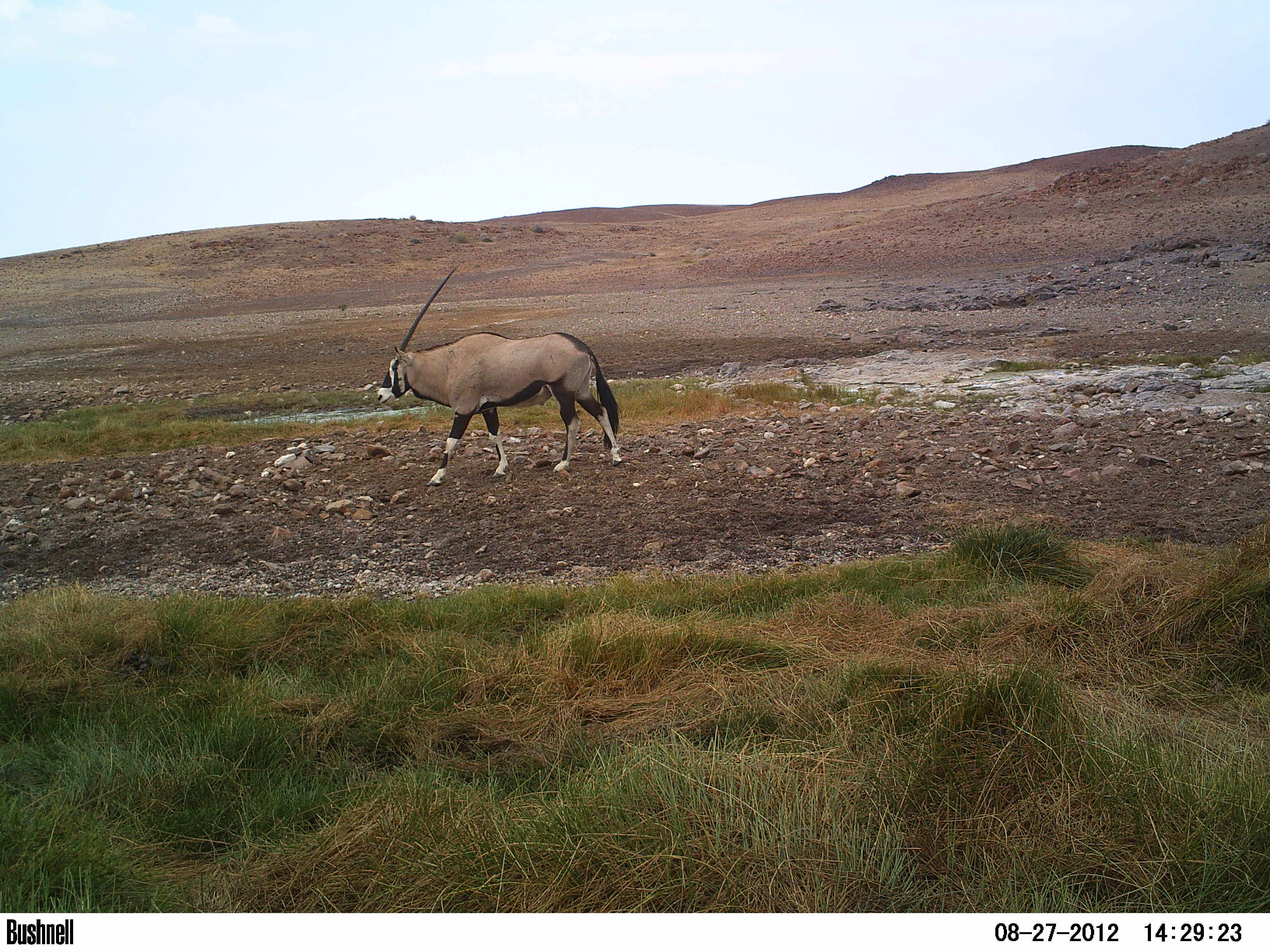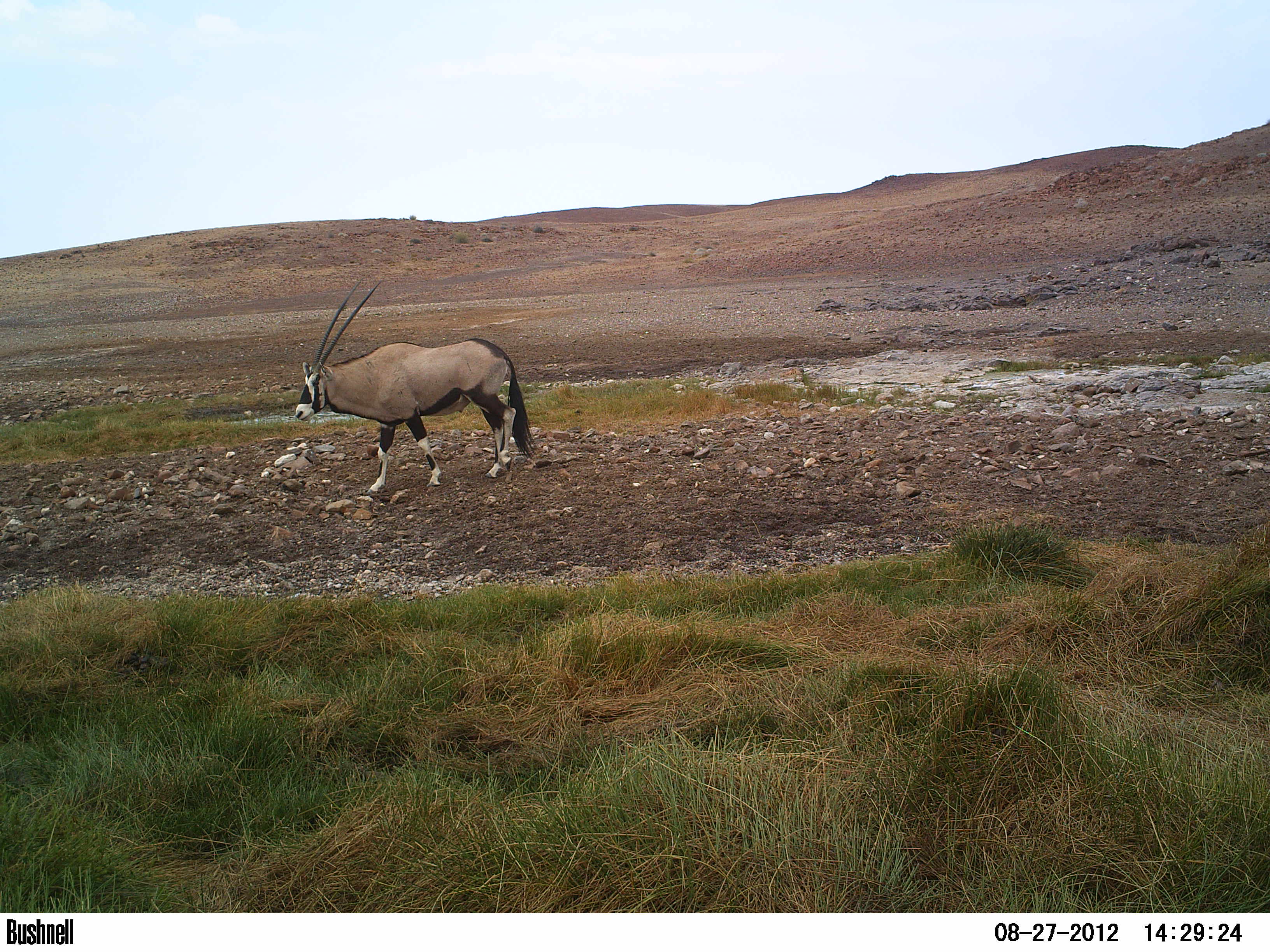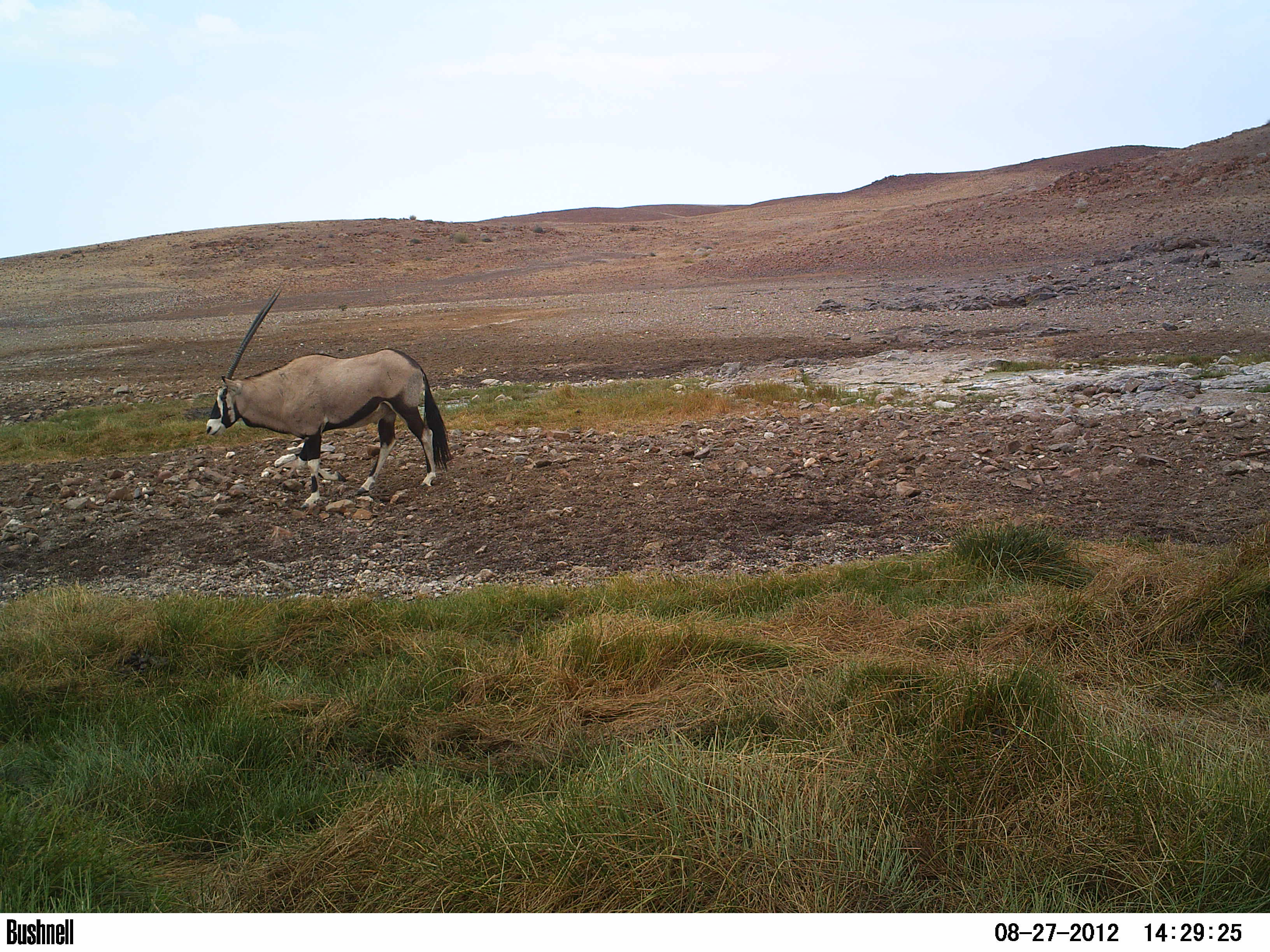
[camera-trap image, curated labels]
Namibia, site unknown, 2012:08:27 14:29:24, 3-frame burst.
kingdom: Animalia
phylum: Chordata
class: Mammalia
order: Artiodactyla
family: Bovidae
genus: Oryx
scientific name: Oryx gazella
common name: gemsbok